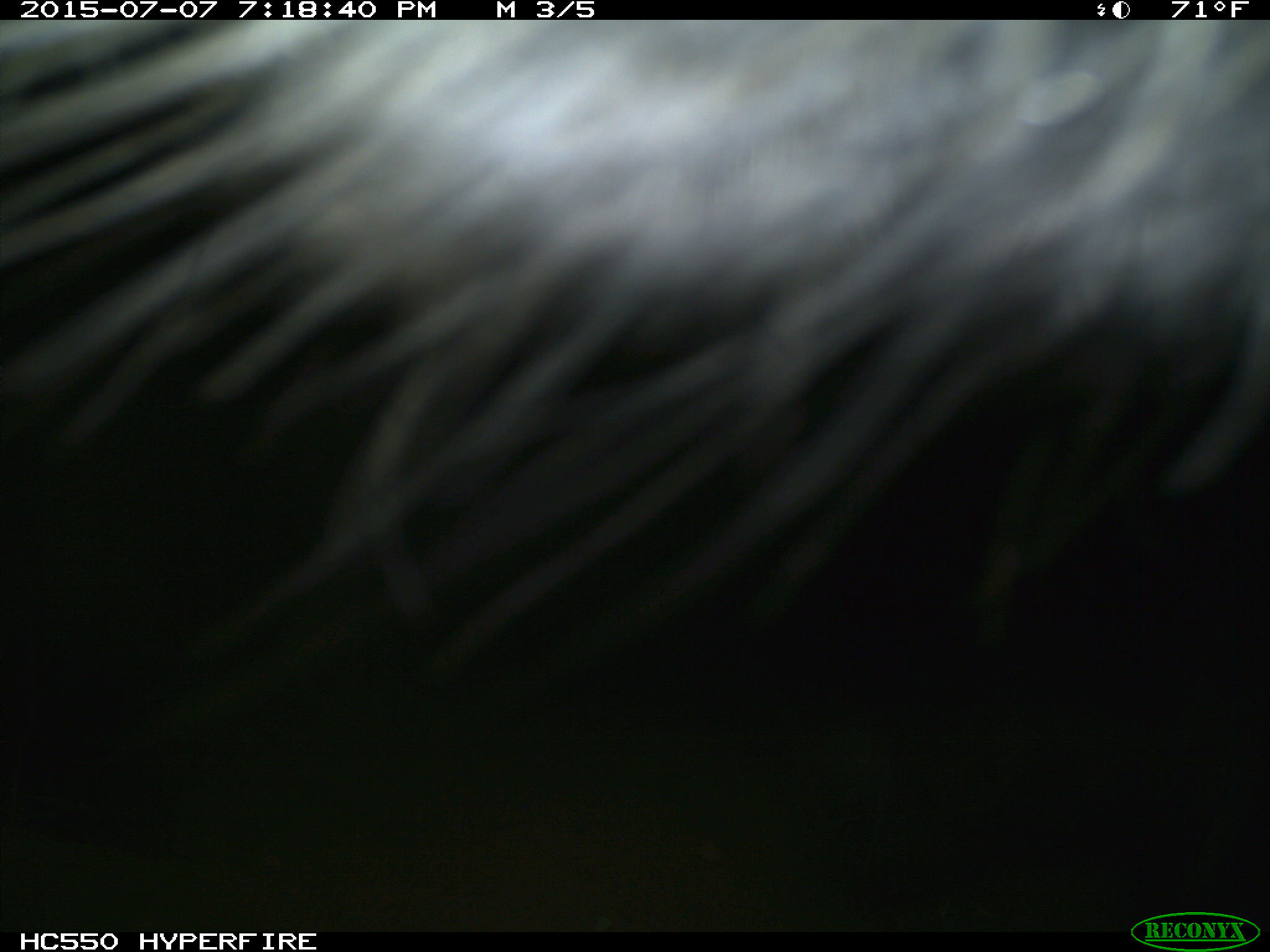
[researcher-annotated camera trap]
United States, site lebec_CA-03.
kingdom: Animalia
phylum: Chordata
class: Mammalia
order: Artiodactyla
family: Bovidae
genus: Bos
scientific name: Bos taurus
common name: domestic cow